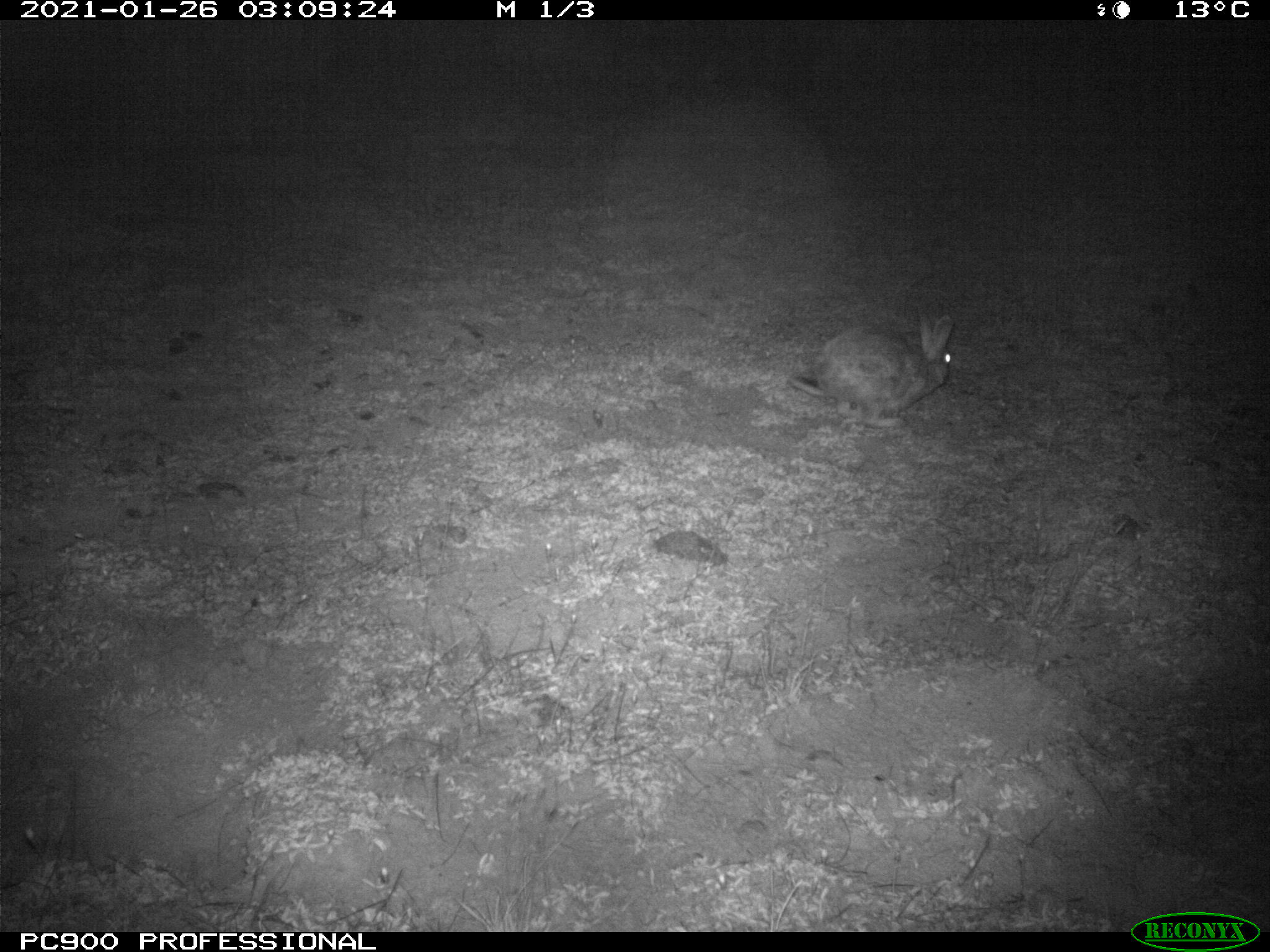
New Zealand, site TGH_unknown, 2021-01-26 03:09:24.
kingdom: Animalia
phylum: Chordata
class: Mammalia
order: Lagomorpha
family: Leporidae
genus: Oryctolagus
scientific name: Oryctolagus cuniculus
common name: european rabbit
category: rabbit